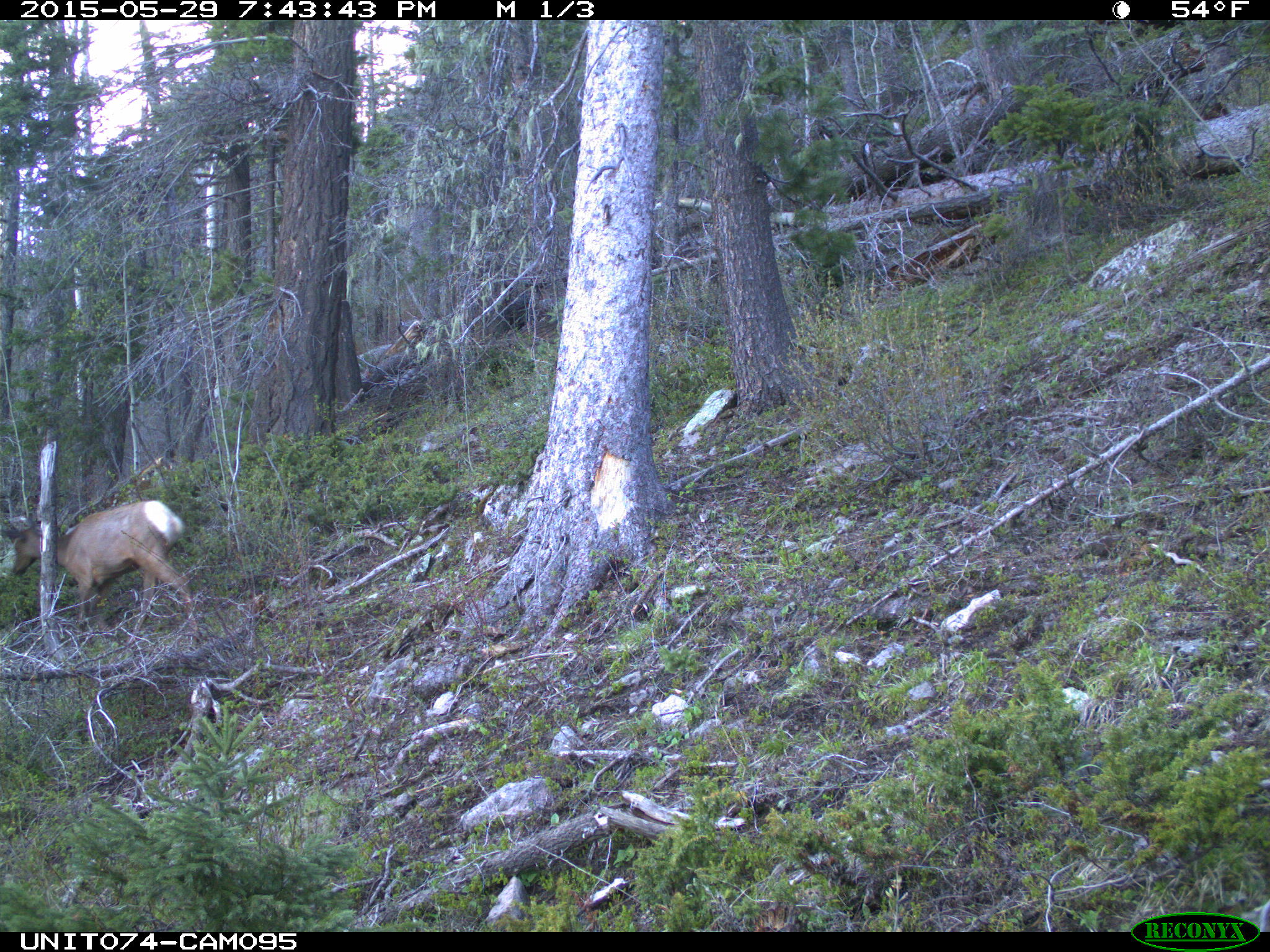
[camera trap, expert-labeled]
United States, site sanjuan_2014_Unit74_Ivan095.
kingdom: Animalia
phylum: Chordata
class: Mammalia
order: Artiodactyla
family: Cervidae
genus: Cervus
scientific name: Cervus elaphus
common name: red deer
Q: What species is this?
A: Cervus elaphus (red deer).